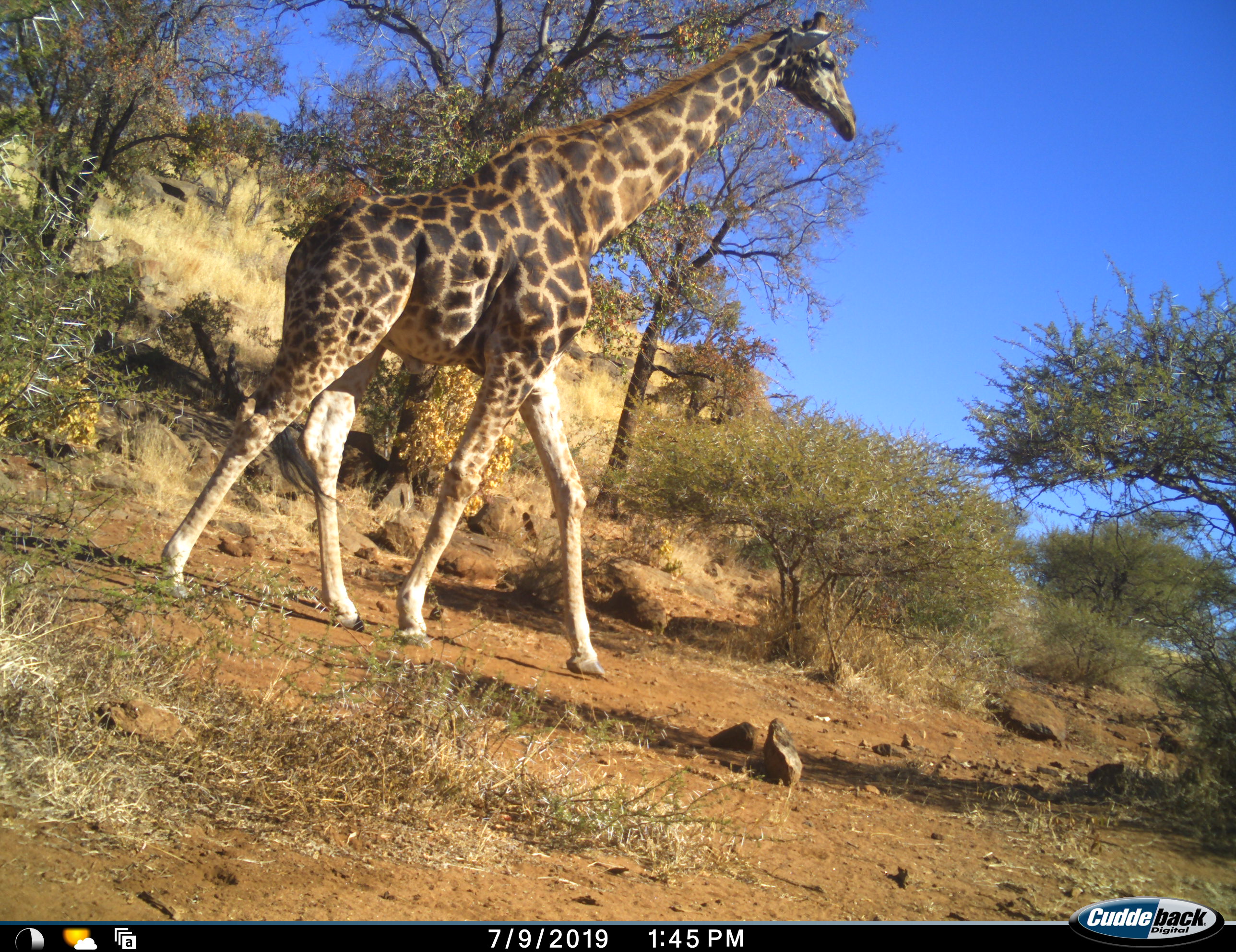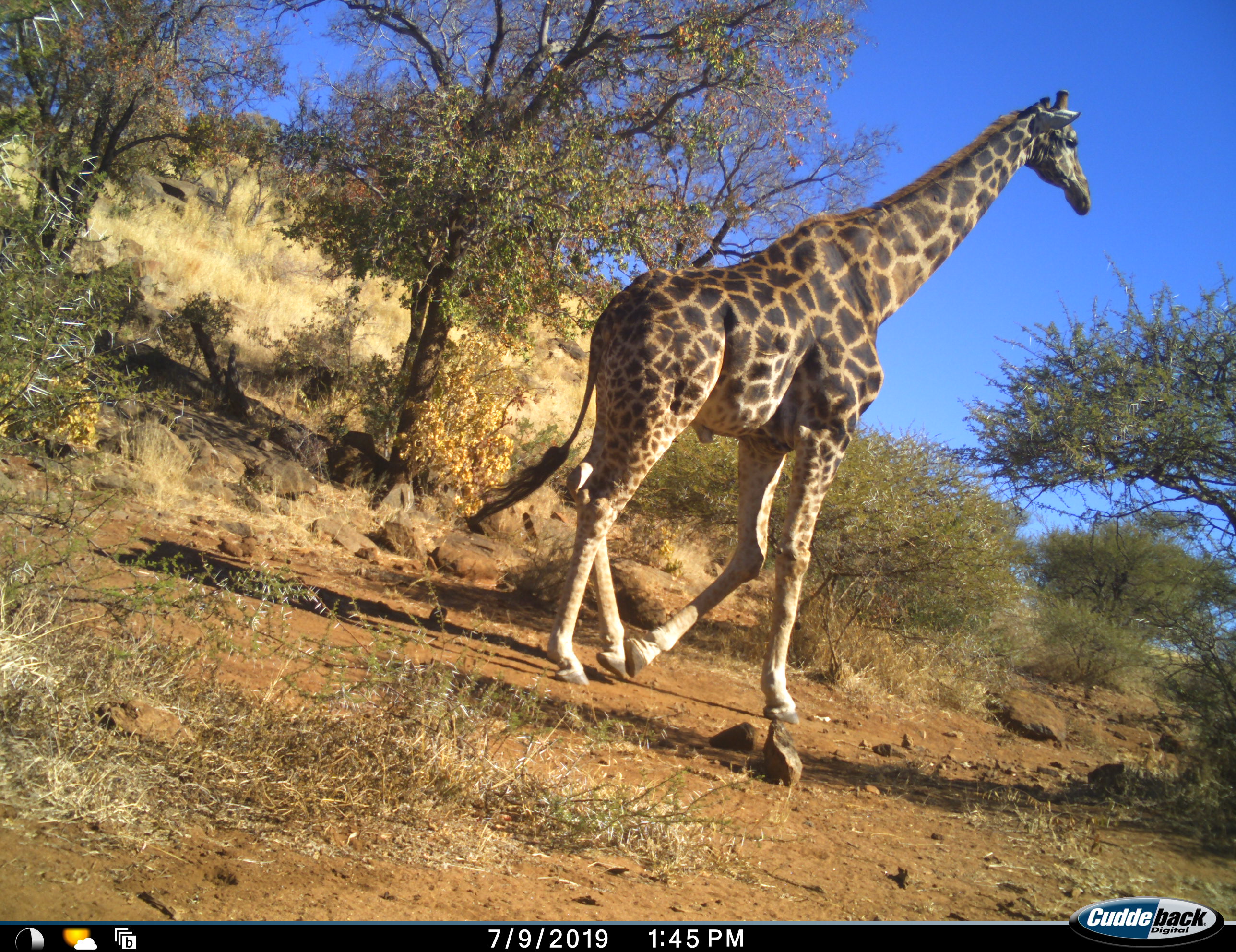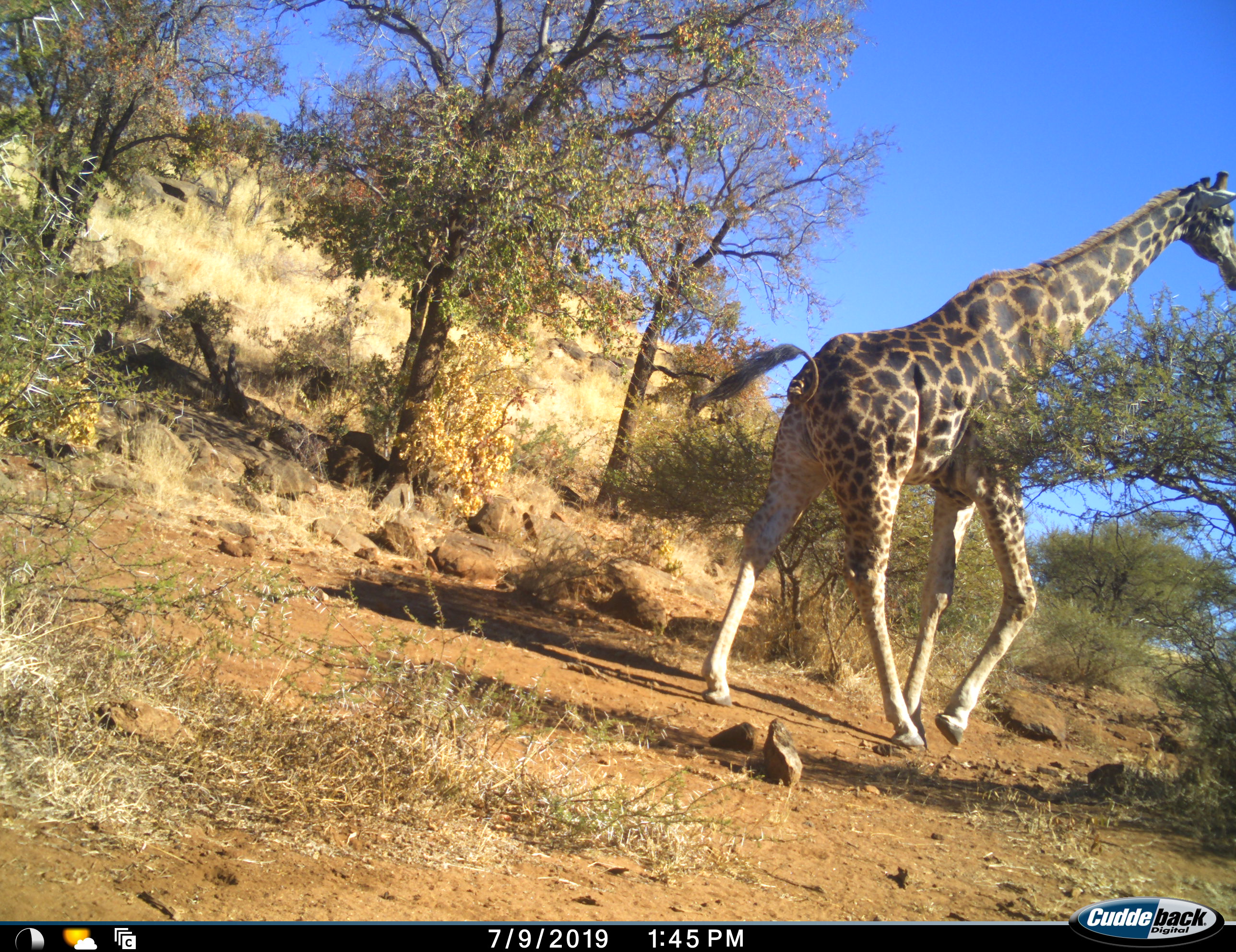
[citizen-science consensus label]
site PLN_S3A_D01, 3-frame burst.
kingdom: Animalia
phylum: Chordata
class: Mammalia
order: Artiodactyla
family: Giraffidae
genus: Giraffa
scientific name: Giraffa camelopardalis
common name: giraffe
Giraffe (Giraffa camelopardalis), count 1. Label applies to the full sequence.